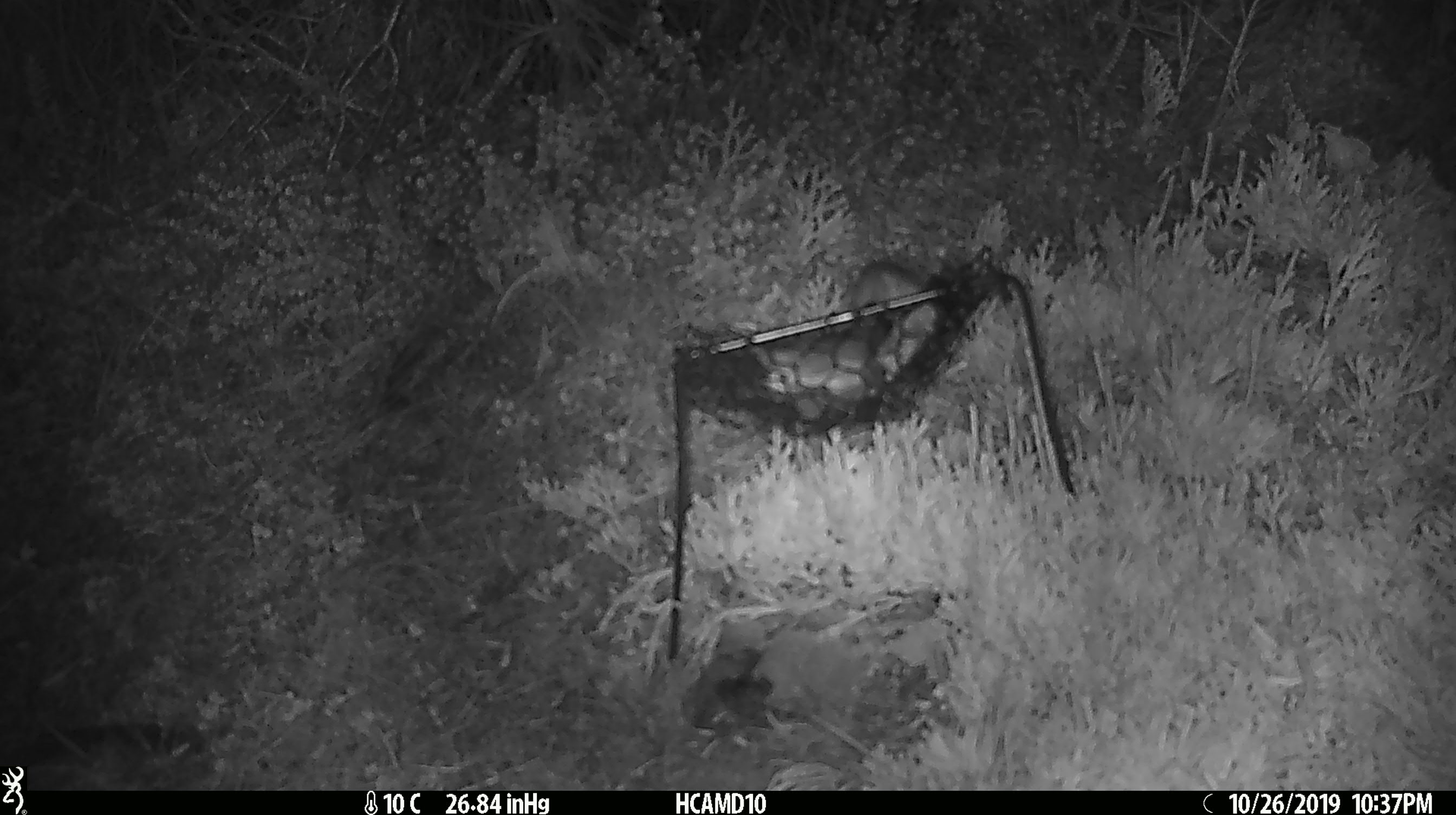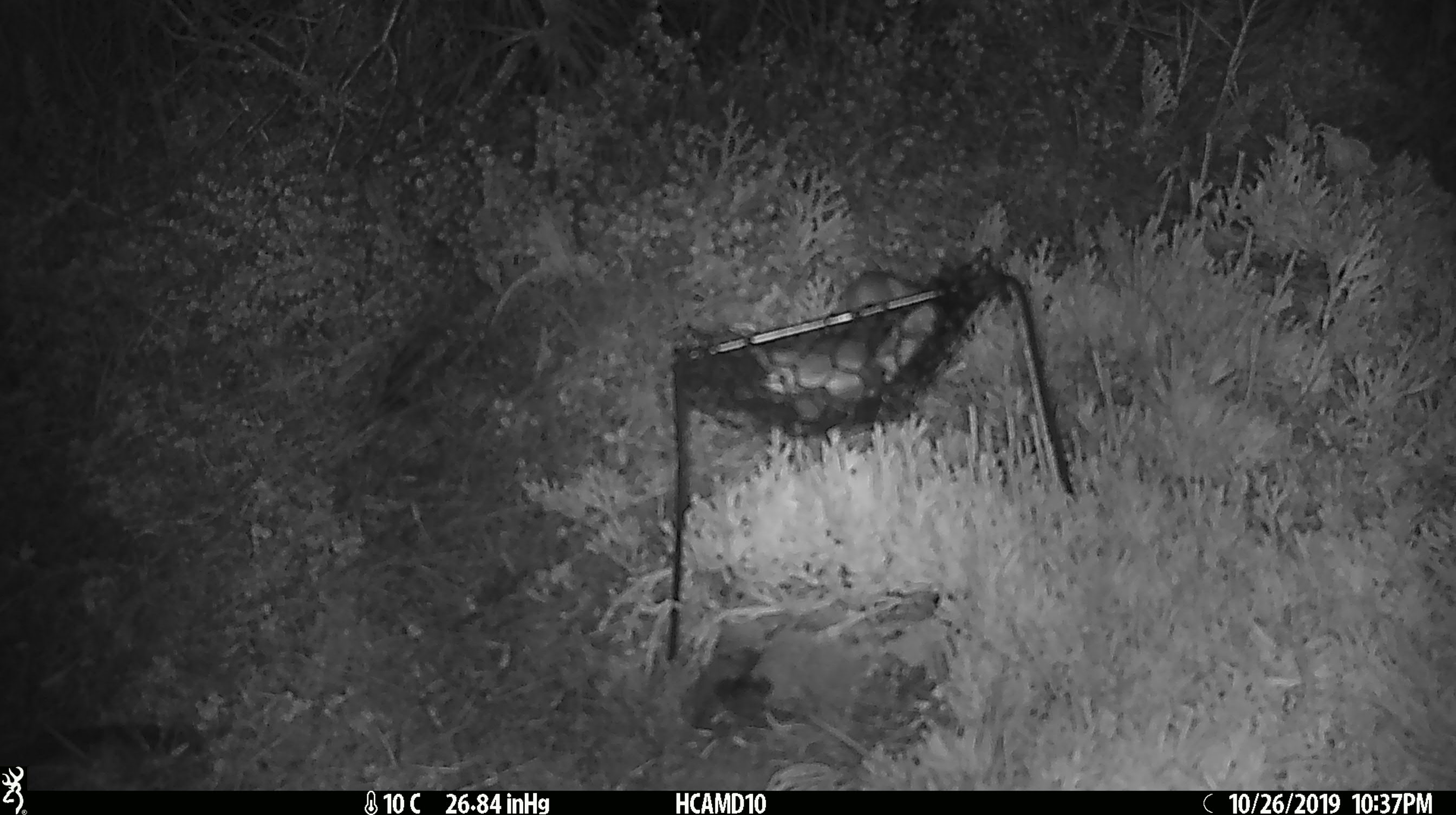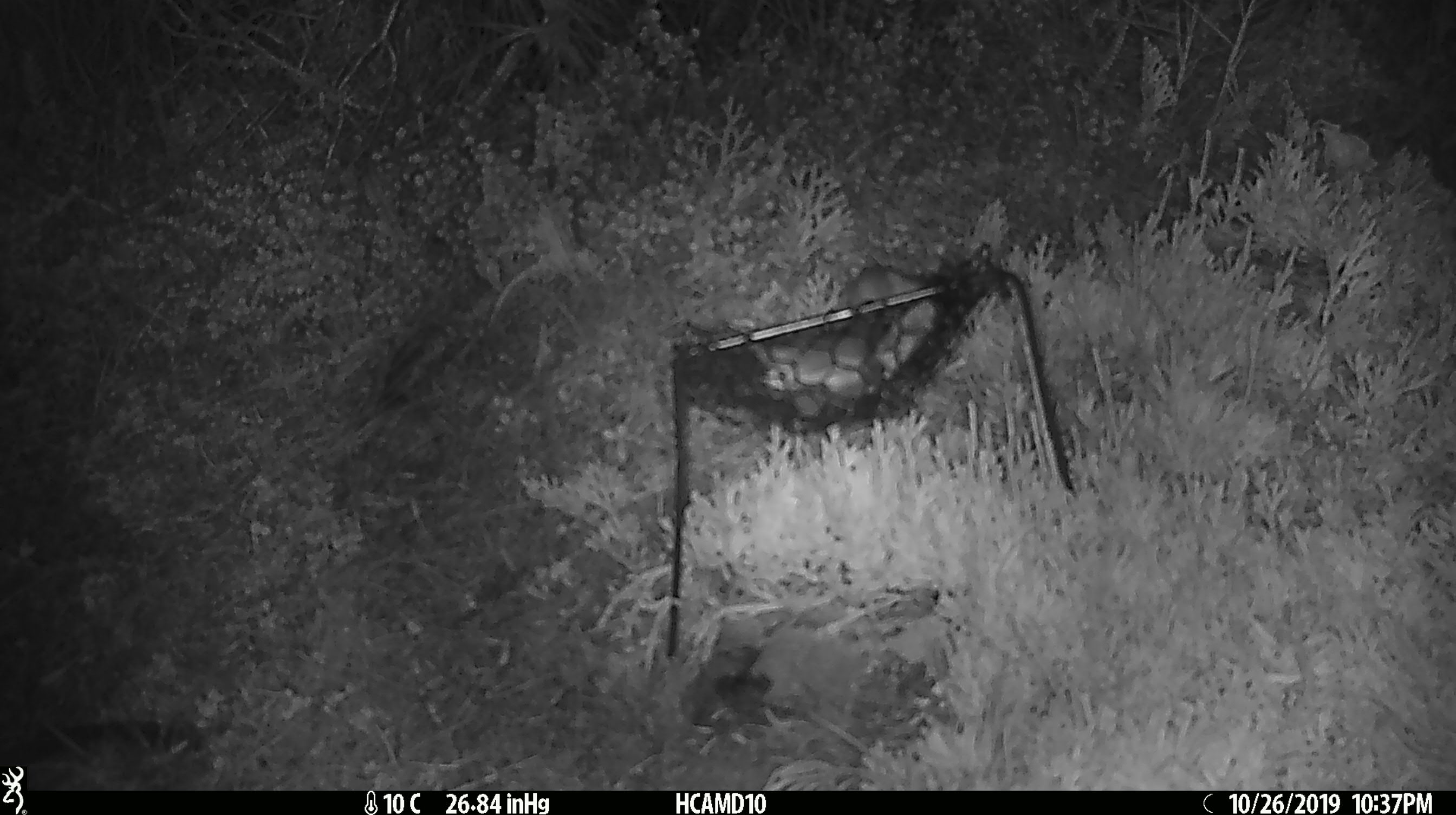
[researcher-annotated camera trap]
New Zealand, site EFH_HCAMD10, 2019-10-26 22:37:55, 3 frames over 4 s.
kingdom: Animalia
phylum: Chordata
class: Mammalia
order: Rodentia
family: Muridae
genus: Mus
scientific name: Mus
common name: mouse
Mouse (Mus).